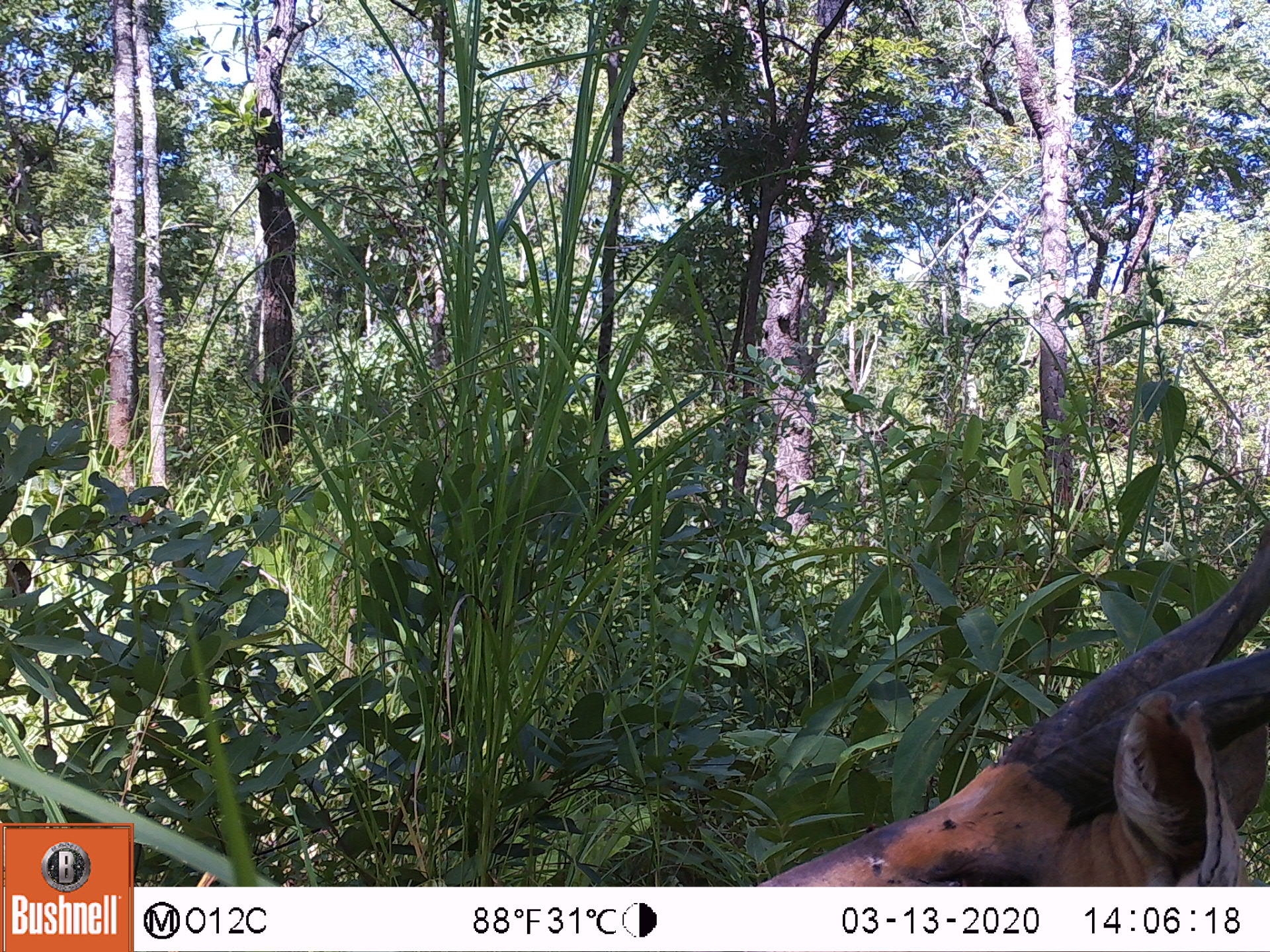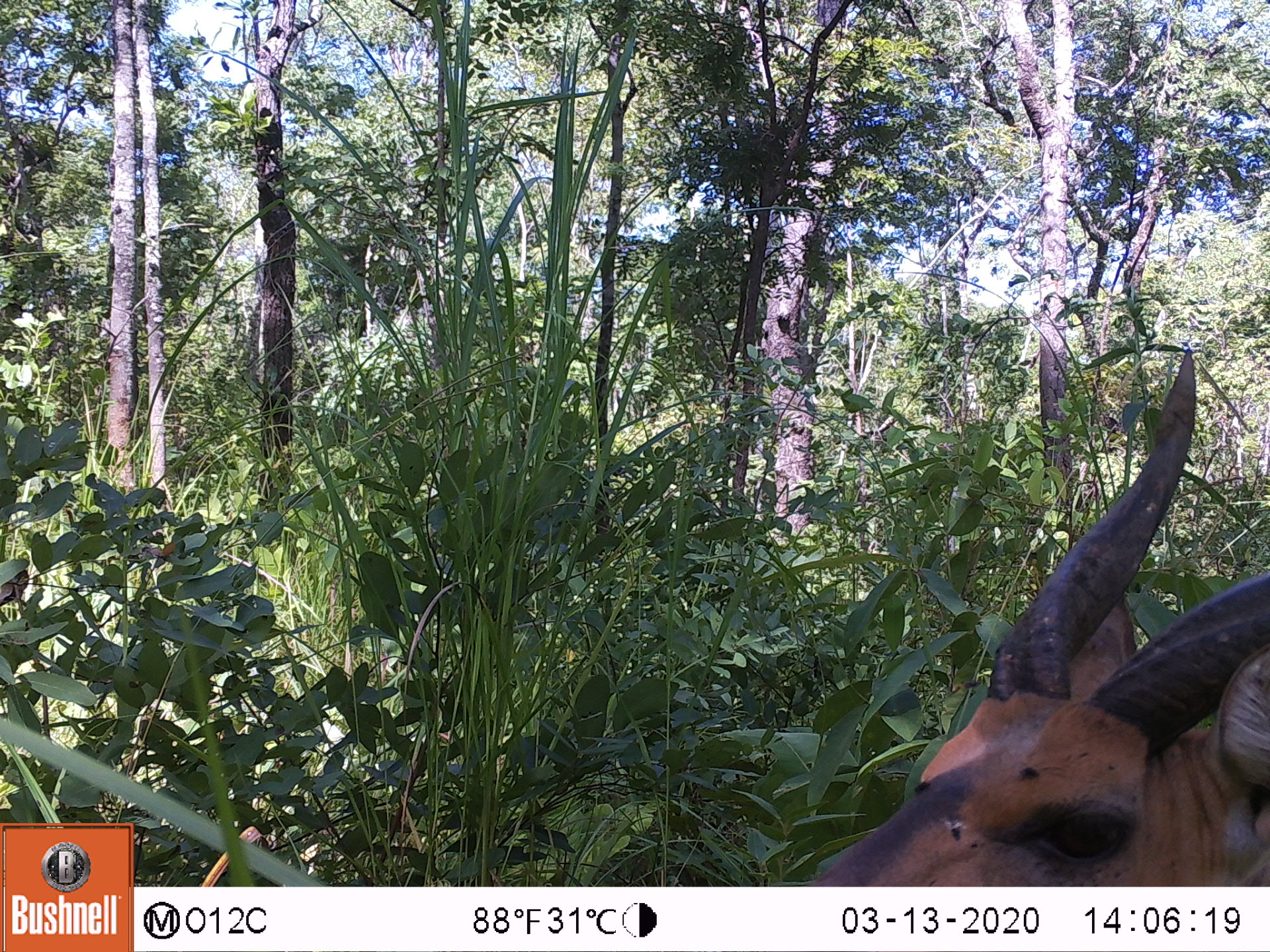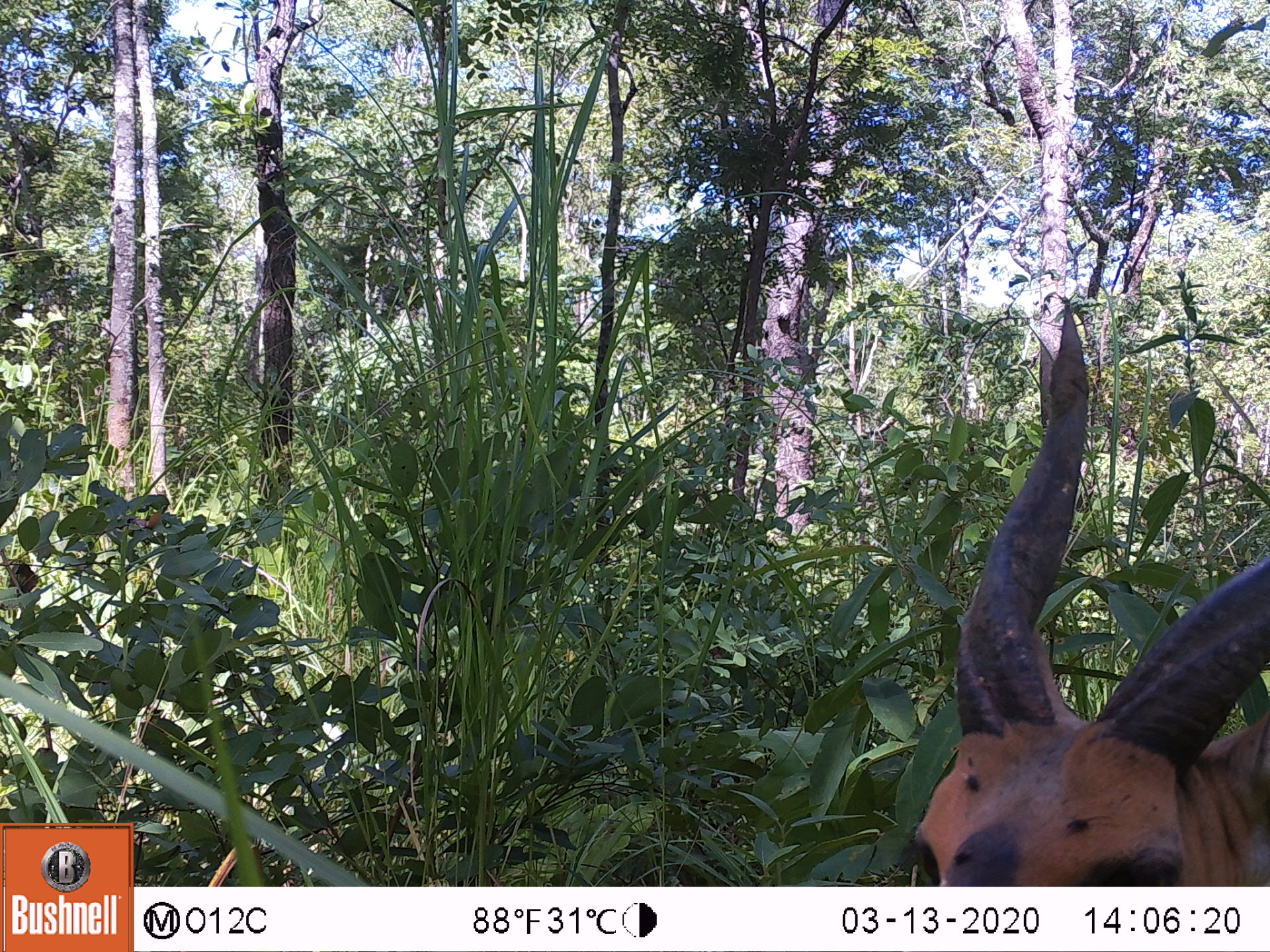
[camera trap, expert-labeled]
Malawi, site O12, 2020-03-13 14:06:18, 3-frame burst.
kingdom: Animalia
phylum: Chordata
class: Mammalia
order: Artiodactyla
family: Bovidae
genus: Tragelaphus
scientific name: Tragelaphus sylvaticus sylvaticus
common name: cape bushbuck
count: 1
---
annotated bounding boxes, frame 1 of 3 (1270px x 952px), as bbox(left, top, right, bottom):
cape bushbuck: bbox(758, 515, 1264, 883)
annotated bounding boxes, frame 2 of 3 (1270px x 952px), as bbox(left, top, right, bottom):
cape bushbuck: bbox(810, 345, 1260, 883)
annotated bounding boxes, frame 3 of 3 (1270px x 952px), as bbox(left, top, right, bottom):
cape bushbuck: bbox(901, 294, 1269, 880)